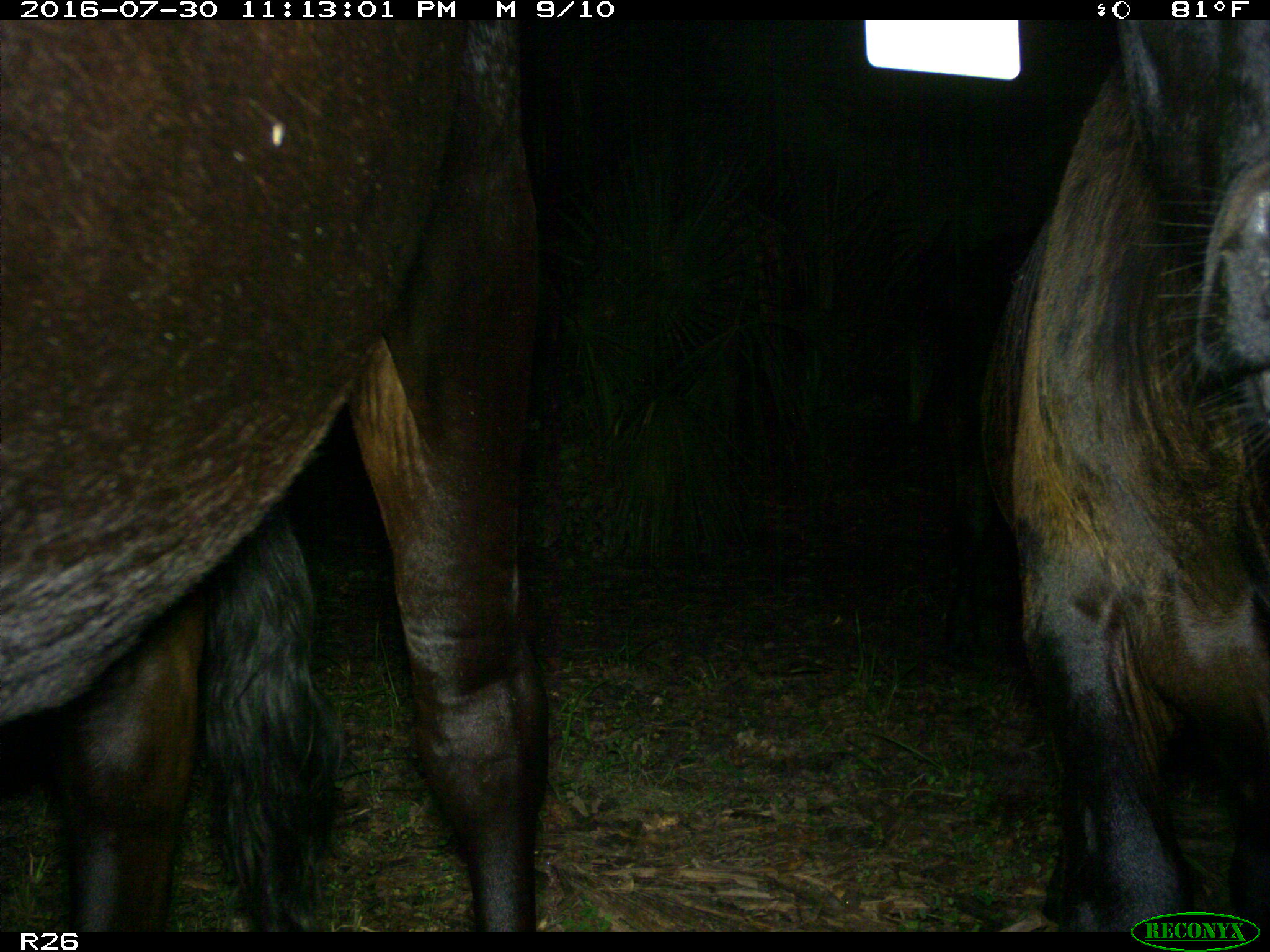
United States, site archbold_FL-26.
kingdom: Animalia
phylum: Chordata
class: Mammalia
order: Artiodactyla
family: Bovidae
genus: Bos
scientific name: Bos taurus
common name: domestic cow